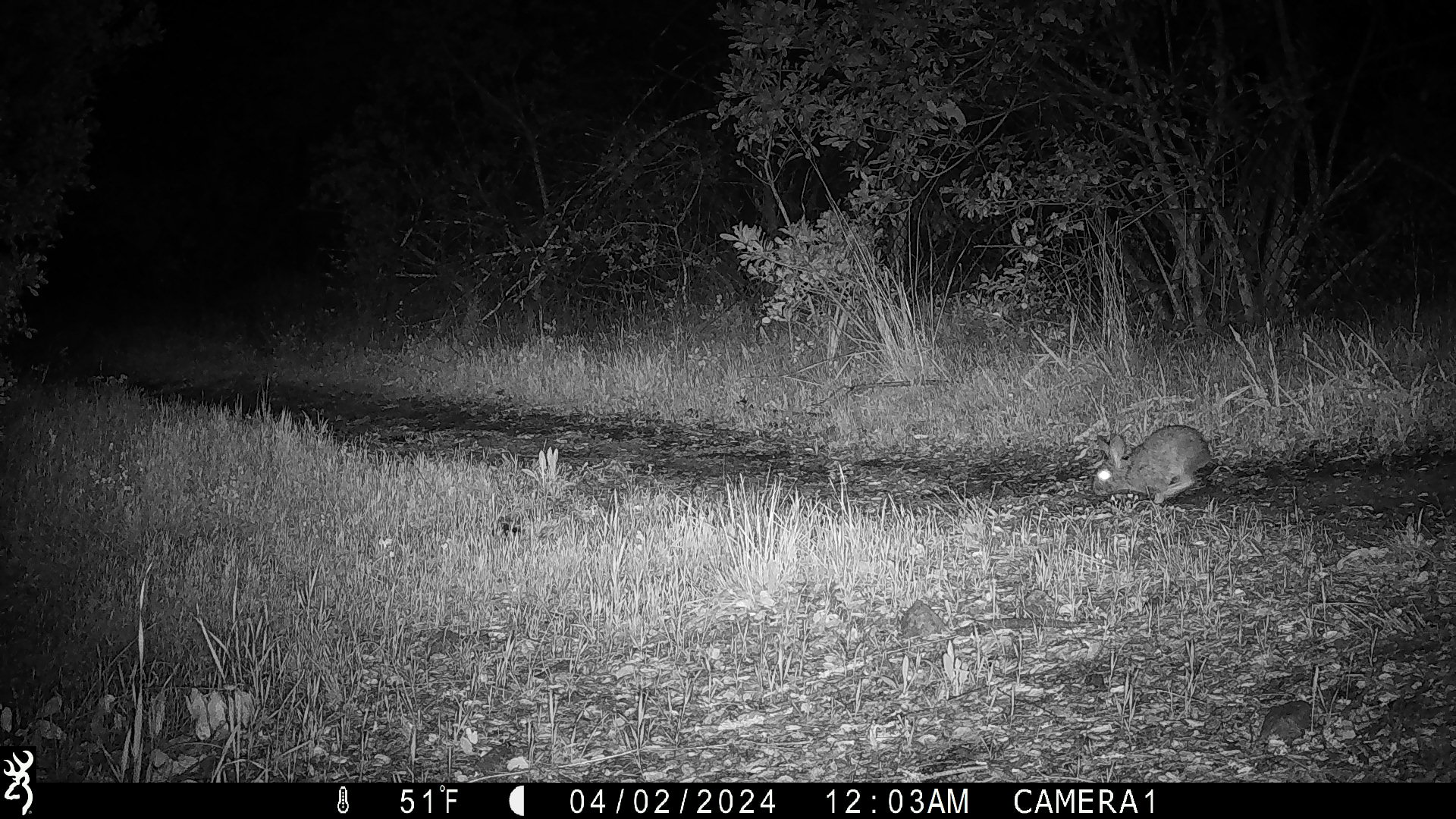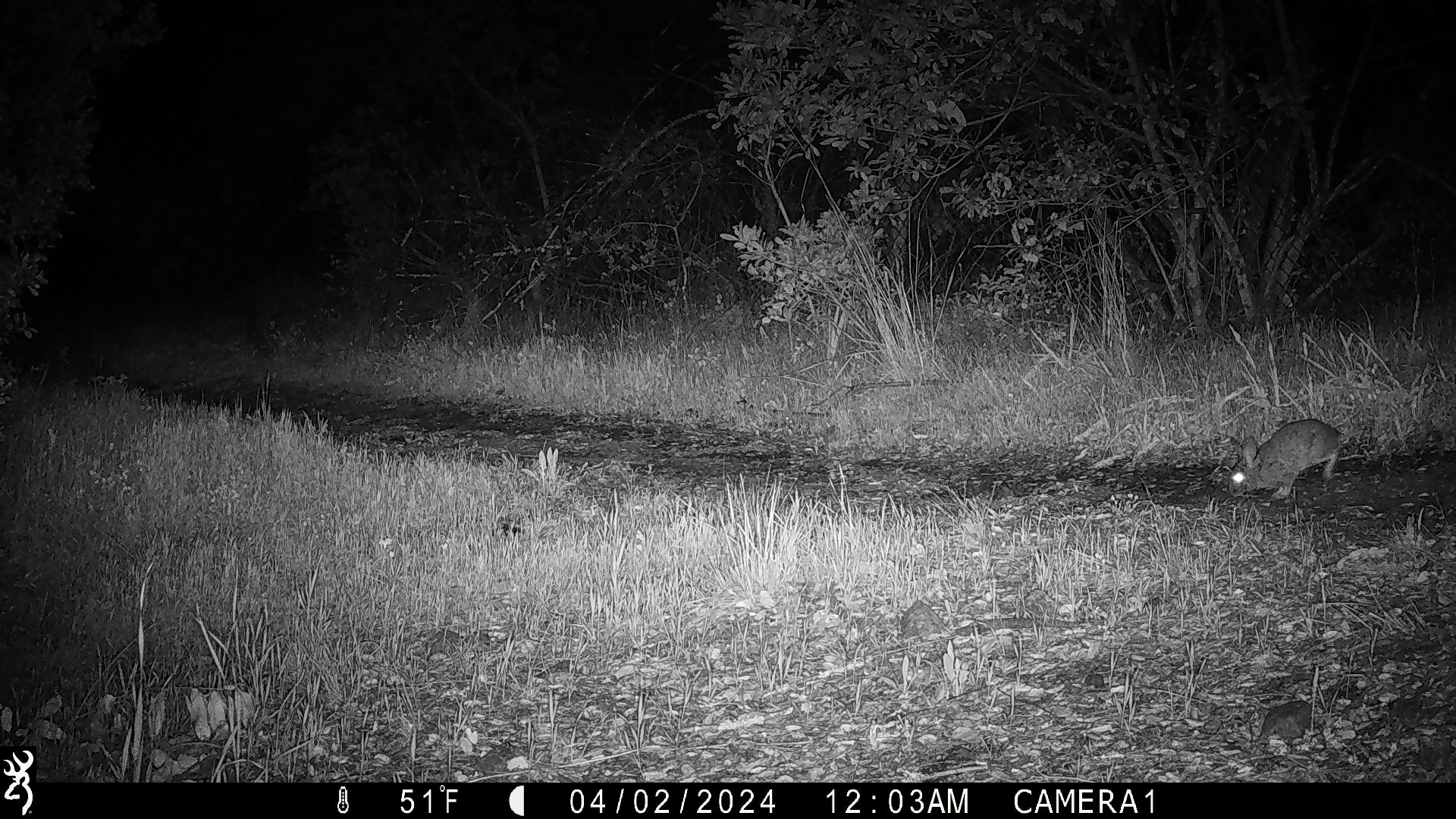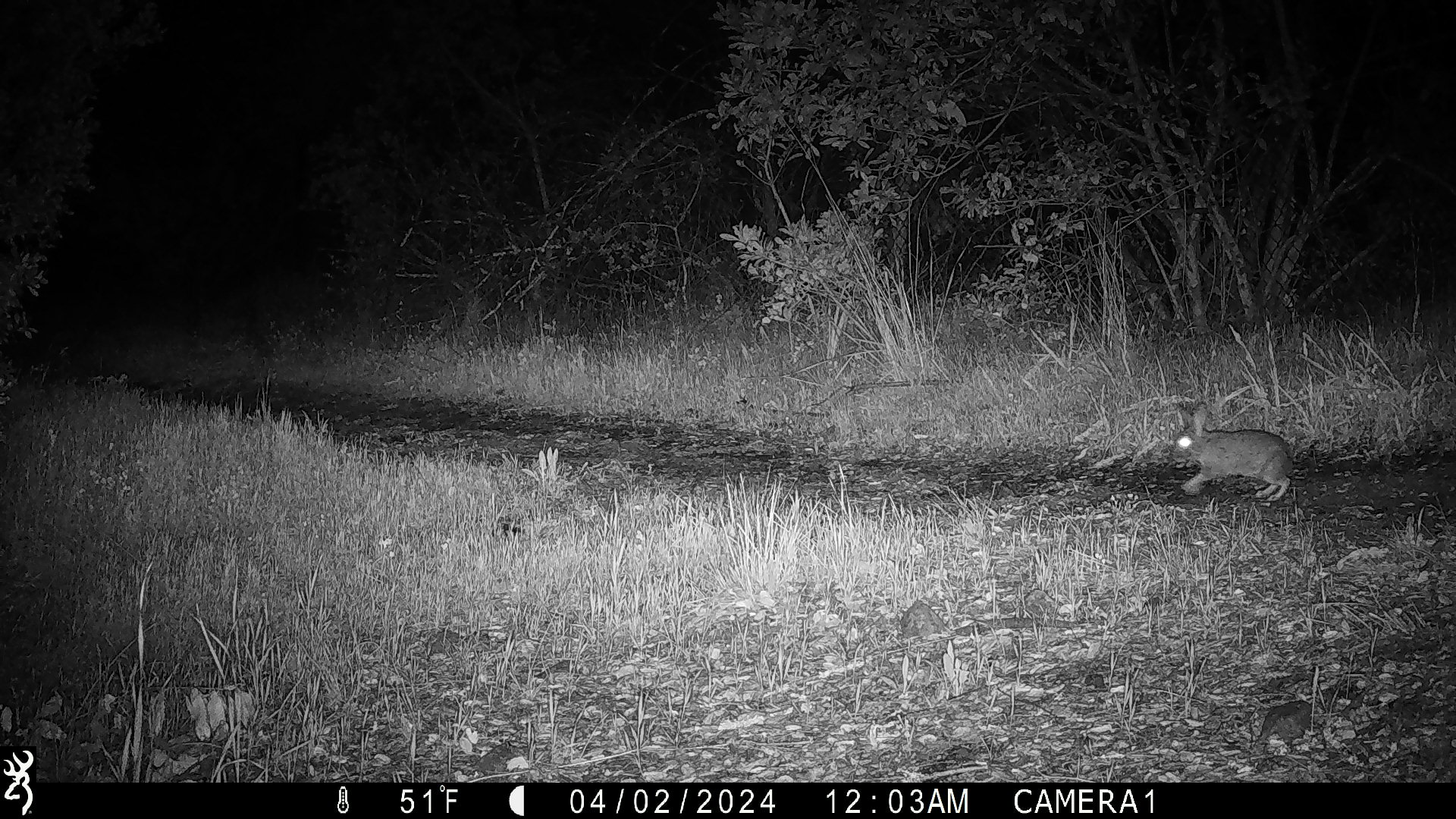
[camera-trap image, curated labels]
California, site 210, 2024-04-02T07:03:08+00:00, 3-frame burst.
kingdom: Animalia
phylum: Chordata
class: Mammalia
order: Lagomorpha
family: Leporidae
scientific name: Leporidae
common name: rabbit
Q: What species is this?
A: Rabbit (Leporidae).